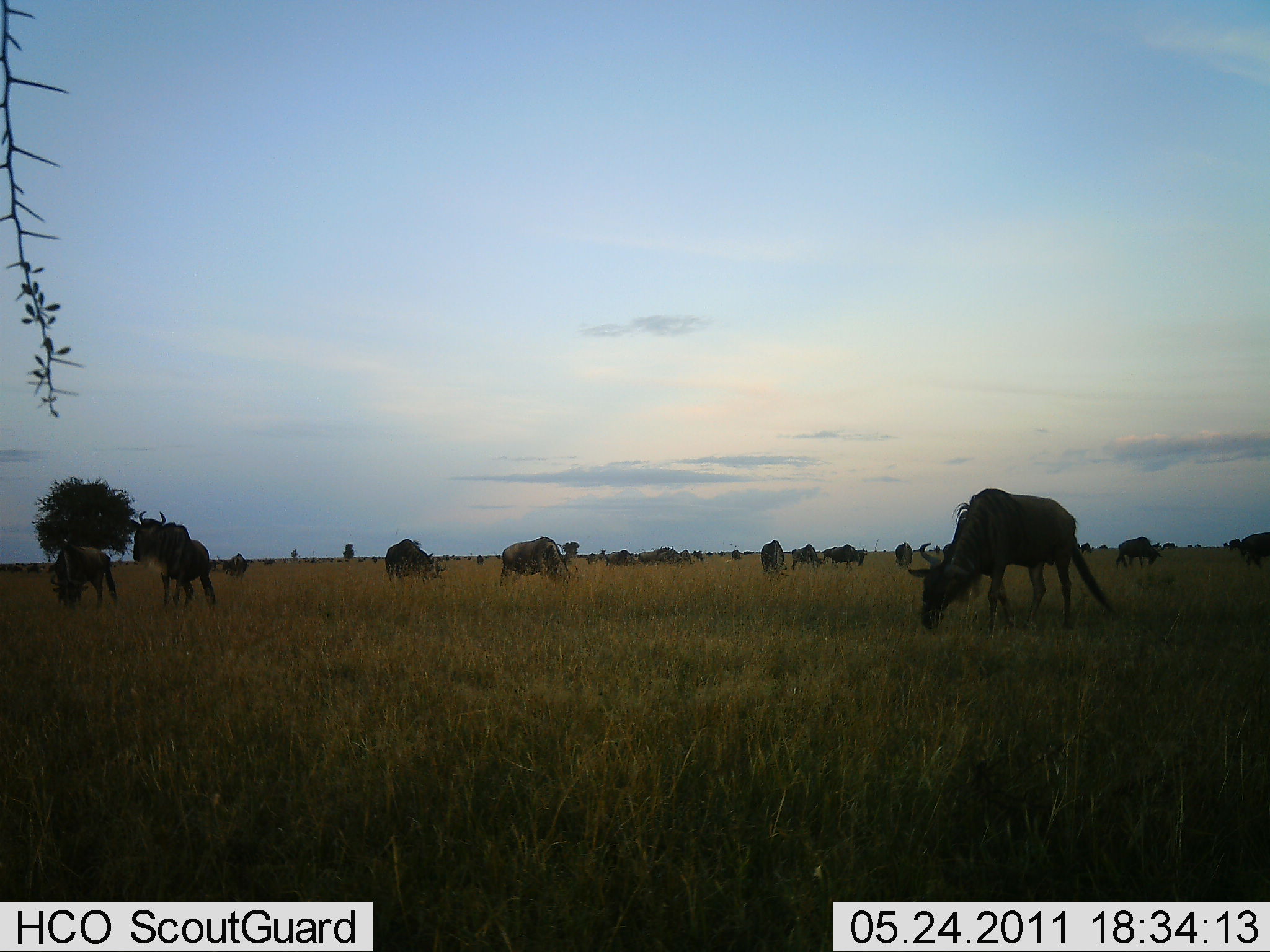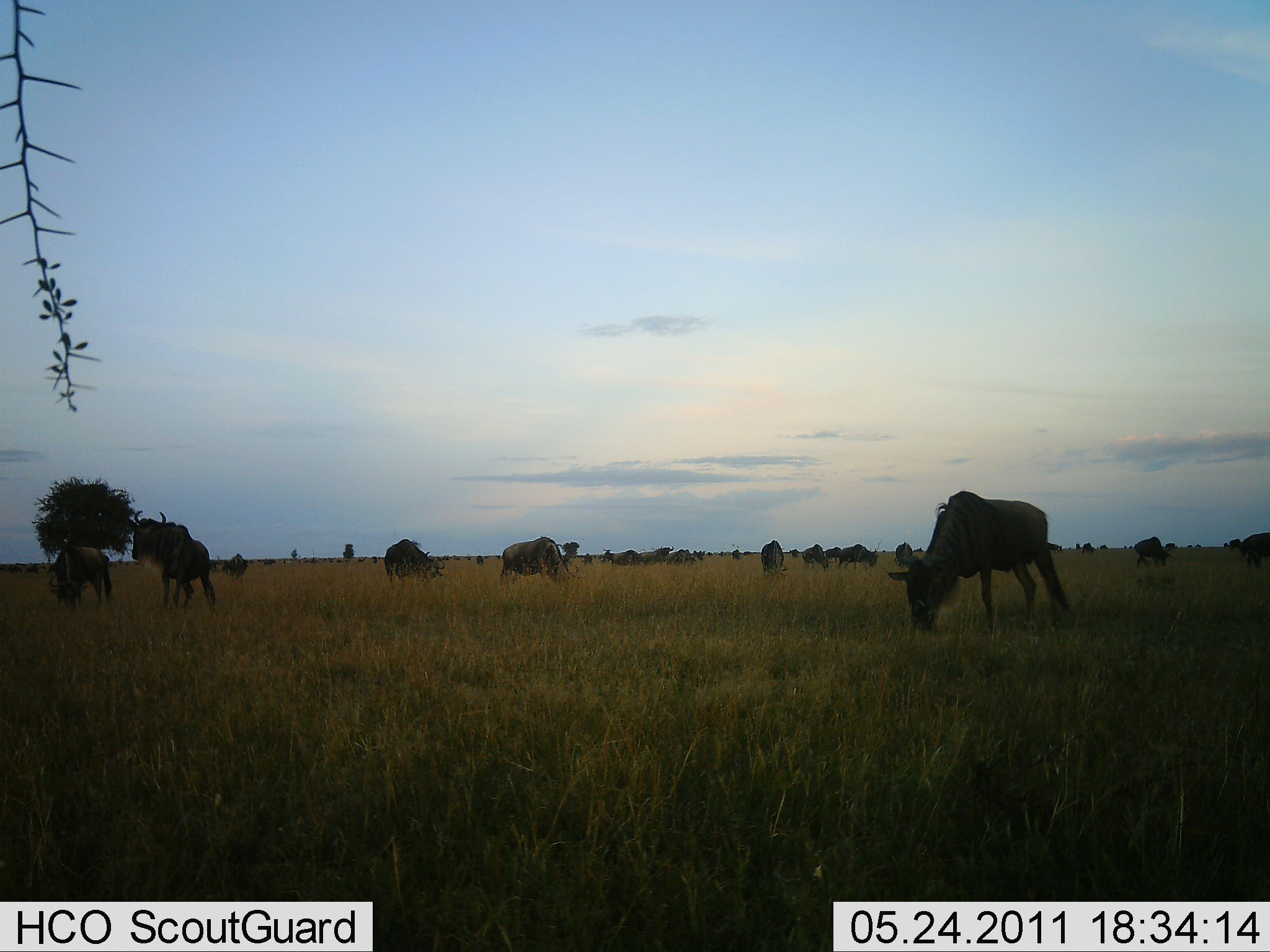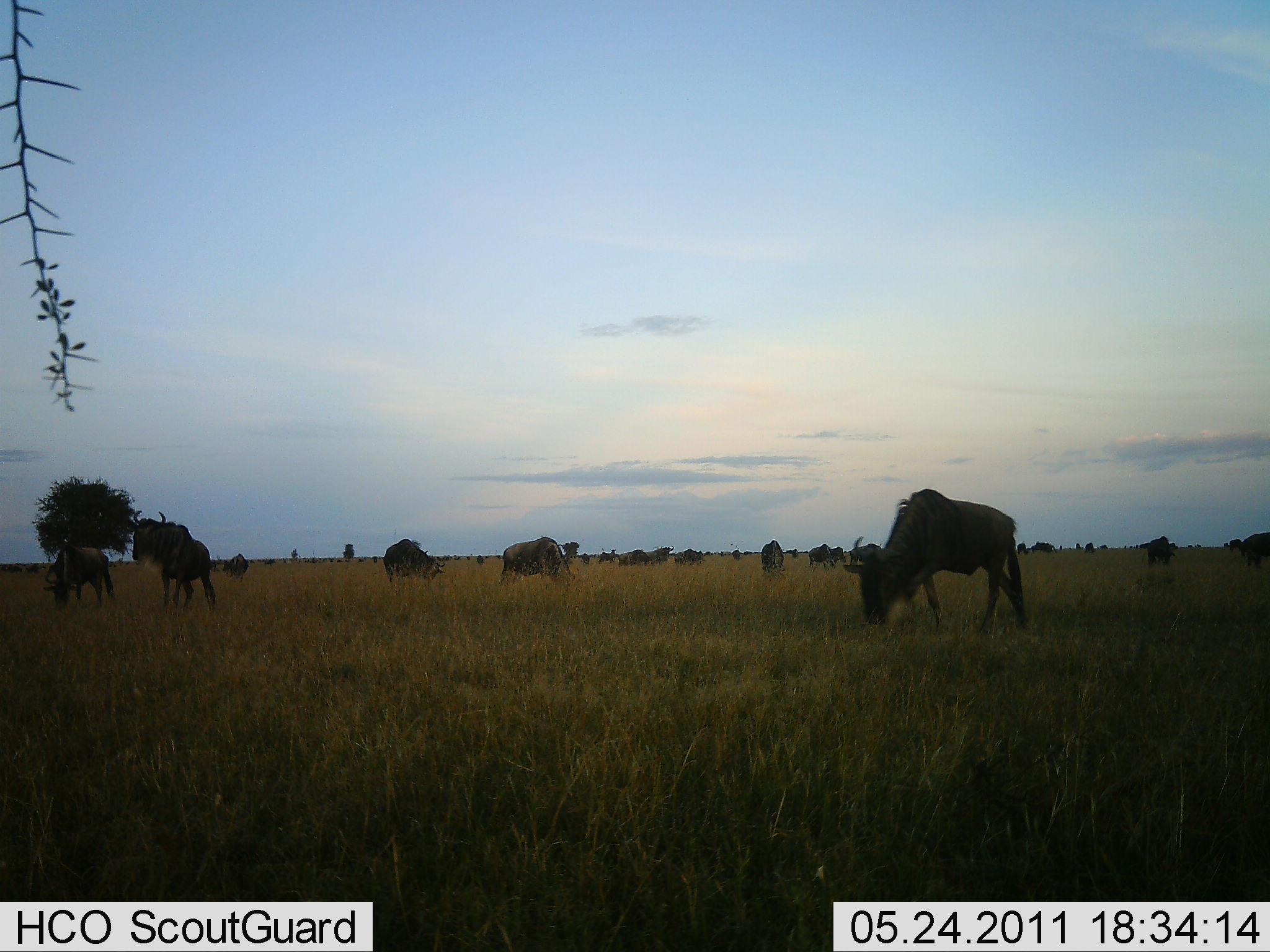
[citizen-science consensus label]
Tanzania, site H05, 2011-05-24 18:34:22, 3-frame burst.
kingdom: Animalia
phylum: Chordata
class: Mammalia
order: Artiodactyla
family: Bovidae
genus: Connochaetes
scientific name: Connochaetes taurinus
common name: blue wildebeest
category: wildebeest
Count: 11-50.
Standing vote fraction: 54%.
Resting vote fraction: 0%.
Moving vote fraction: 31%.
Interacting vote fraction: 0%.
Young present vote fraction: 8%.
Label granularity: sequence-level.